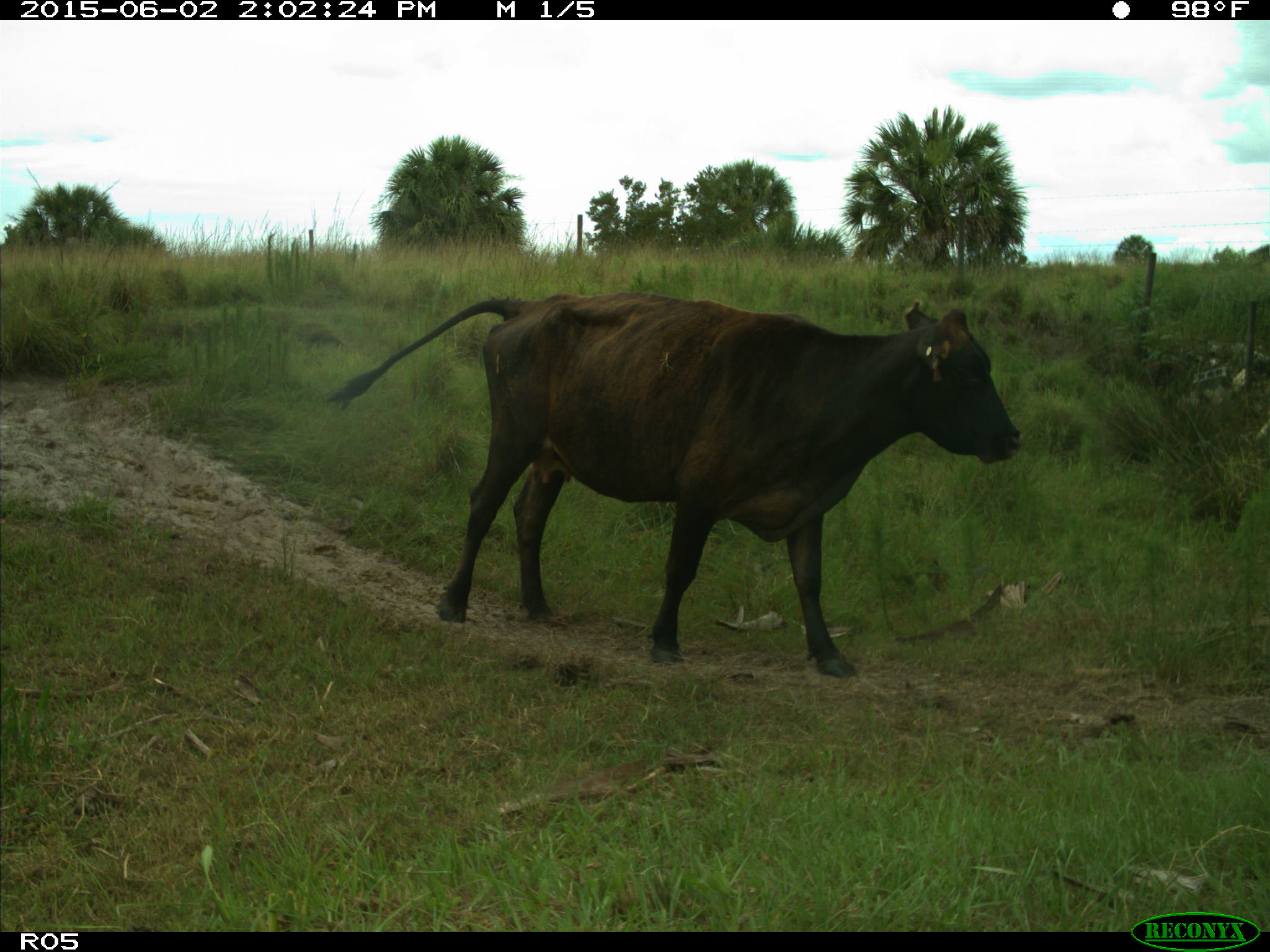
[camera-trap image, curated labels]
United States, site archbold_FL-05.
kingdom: Animalia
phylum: Chordata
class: Mammalia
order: Artiodactyla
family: Bovidae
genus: Bos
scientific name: Bos taurus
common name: domestic cow